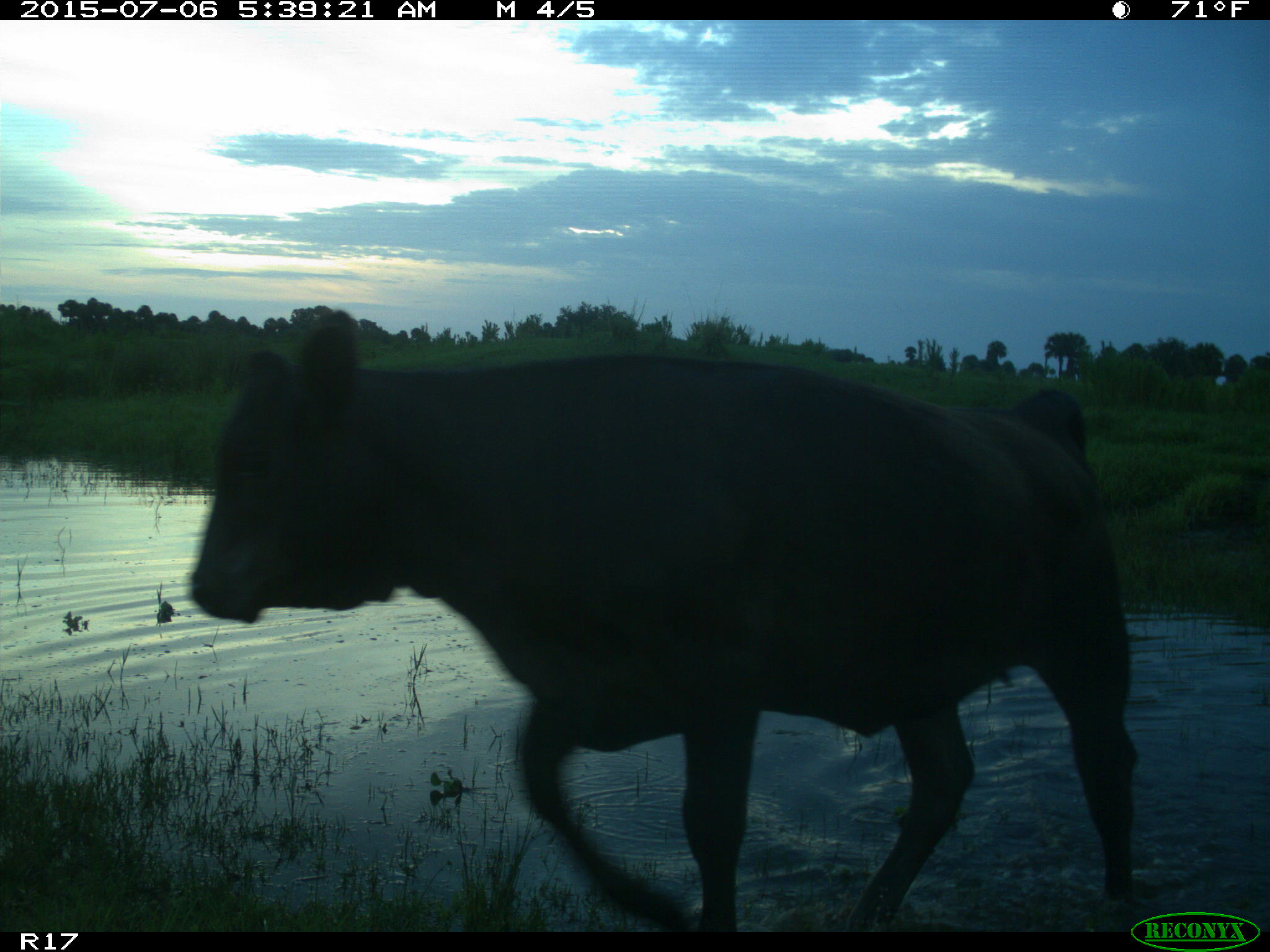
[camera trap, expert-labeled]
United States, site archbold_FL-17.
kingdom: Animalia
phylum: Chordata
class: Mammalia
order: Artiodactyla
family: Bovidae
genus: Bos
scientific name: Bos taurus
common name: domestic cow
Bos taurus (domestic cow).